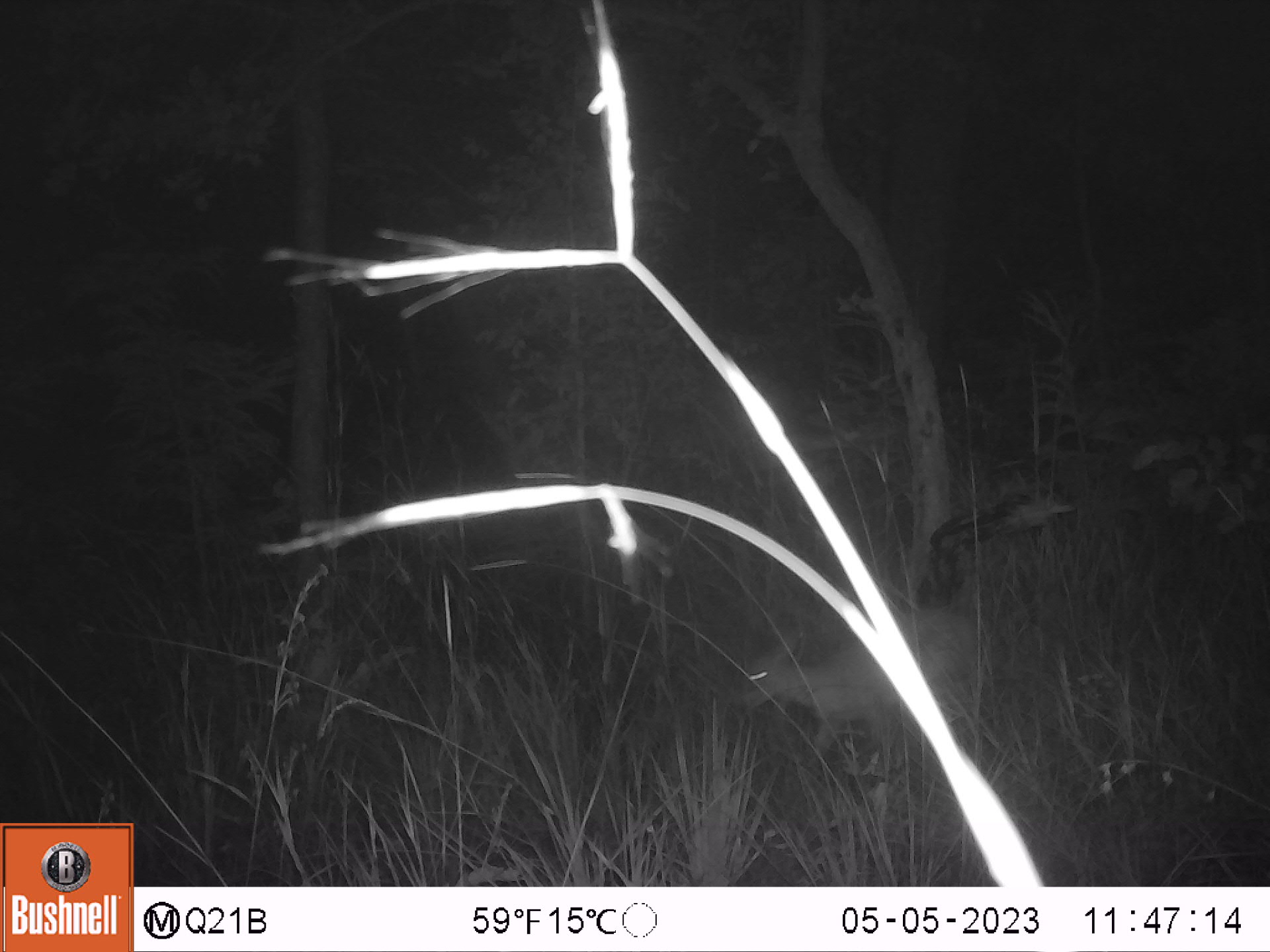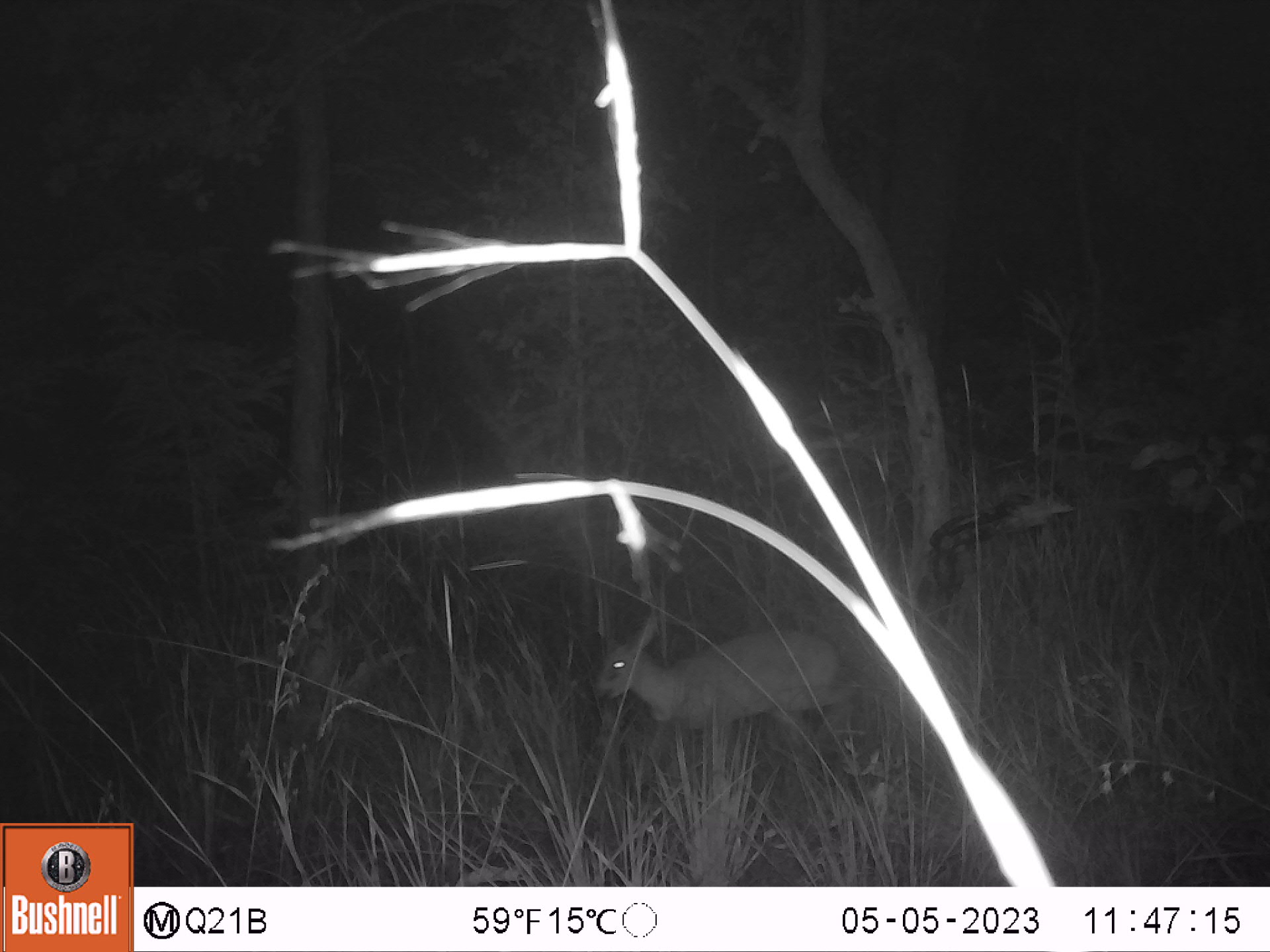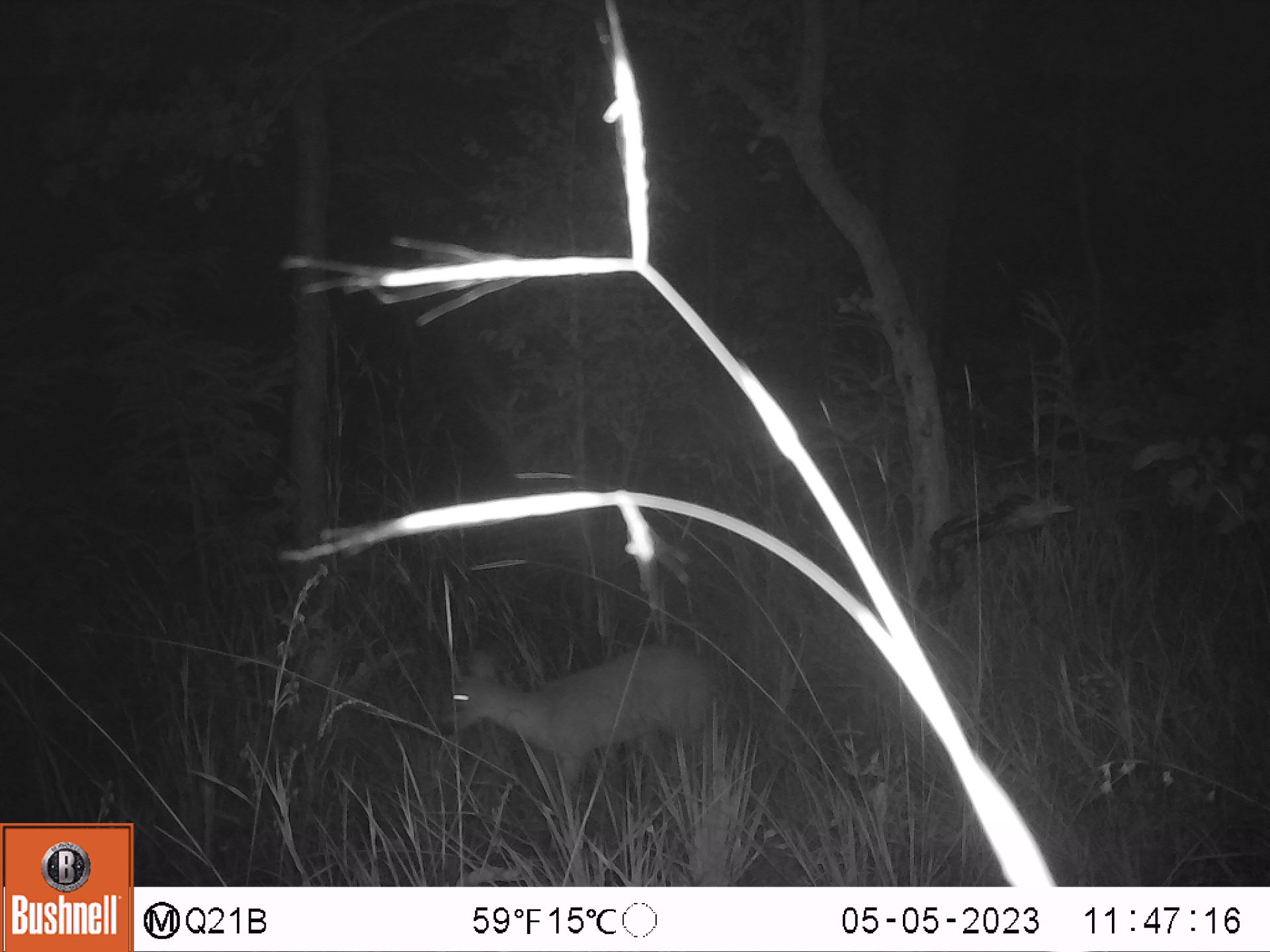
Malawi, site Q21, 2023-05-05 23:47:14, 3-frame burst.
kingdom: Animalia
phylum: Chordata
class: Mammalia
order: Artiodactyla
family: Bovidae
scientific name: Antilopinae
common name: small antelope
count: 1